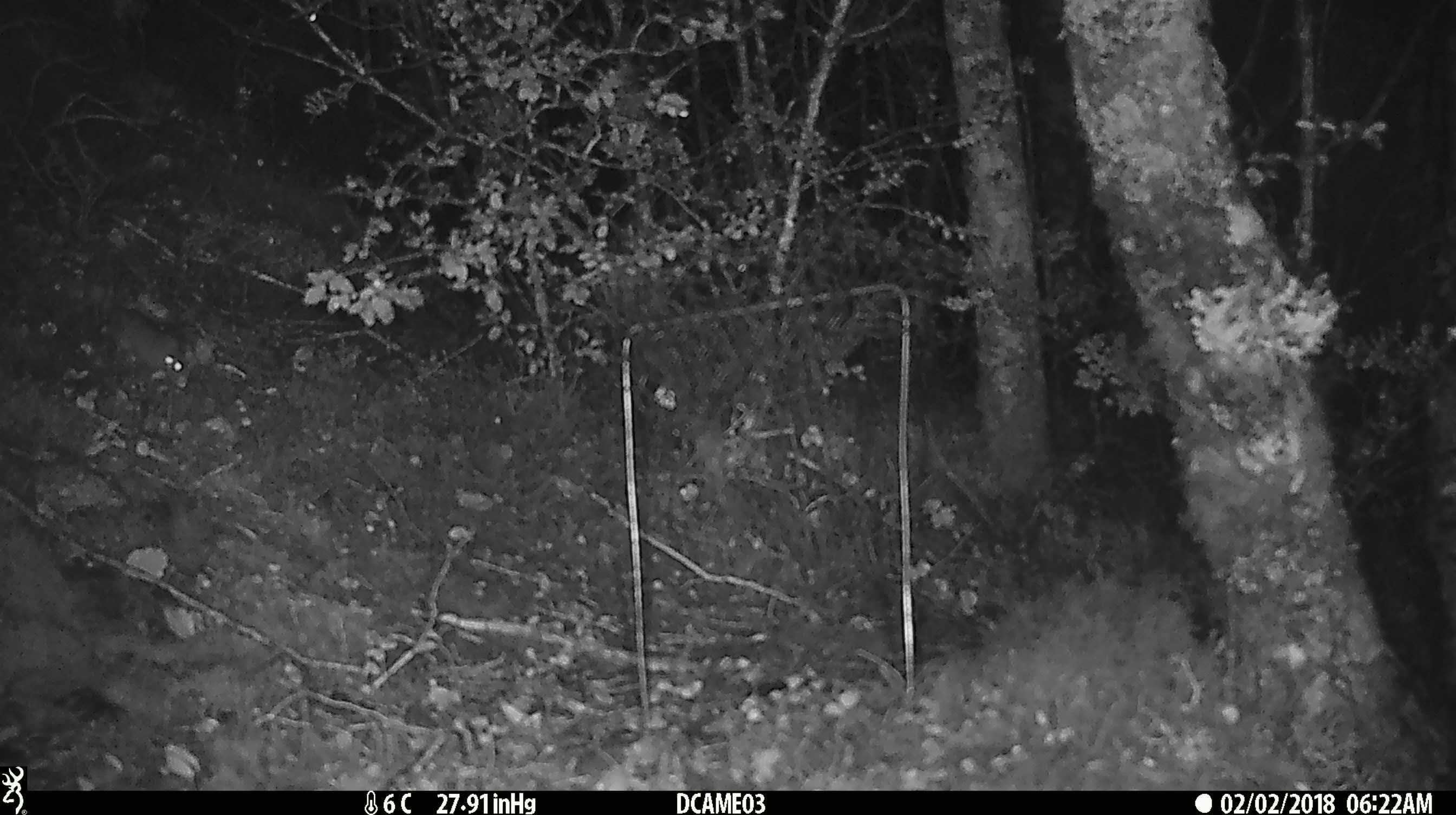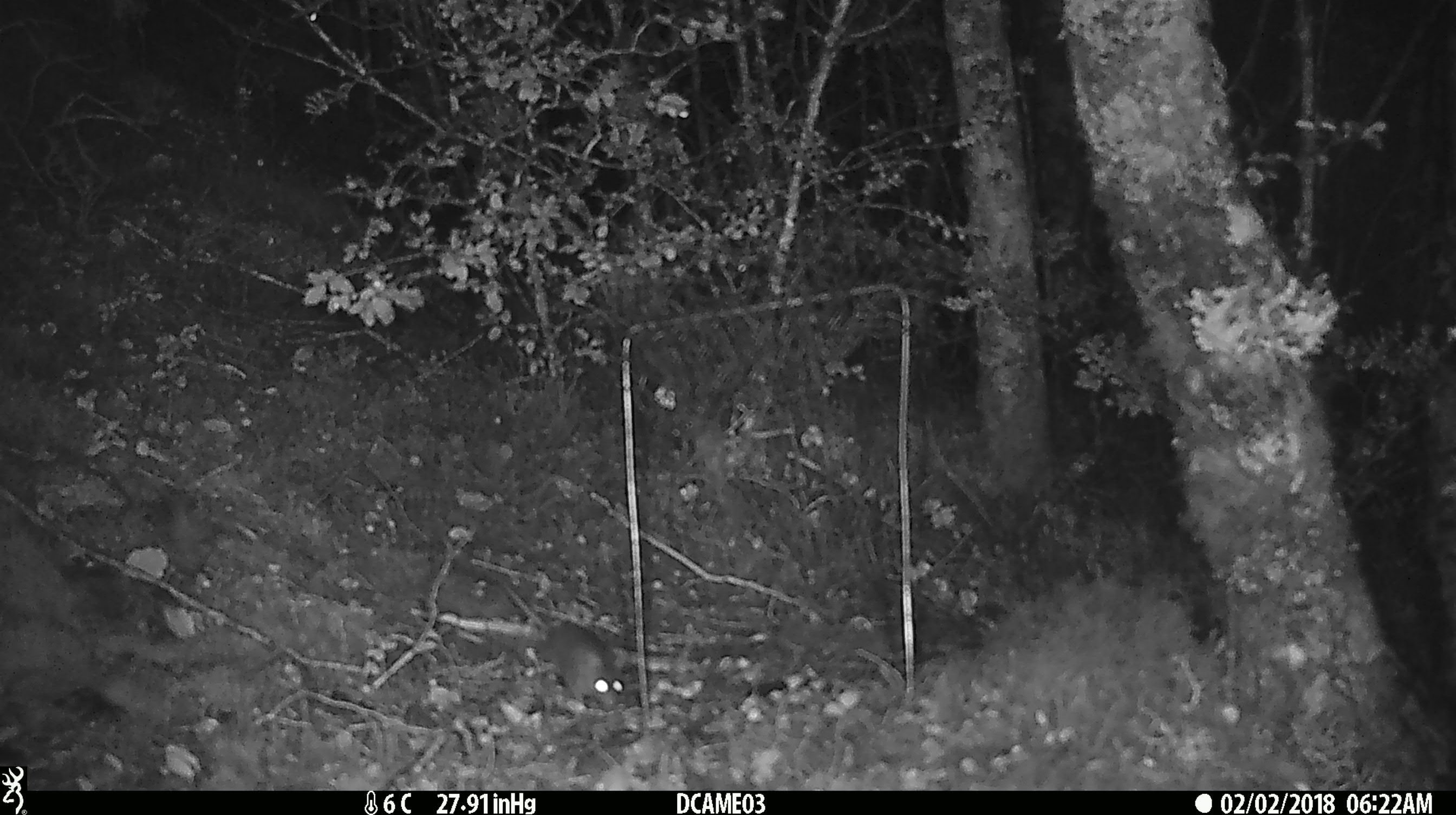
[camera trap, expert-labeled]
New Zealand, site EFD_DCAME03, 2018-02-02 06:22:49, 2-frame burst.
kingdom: Animalia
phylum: Chordata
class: Mammalia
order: Rodentia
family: Muridae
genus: Mus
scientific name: Mus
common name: mouse